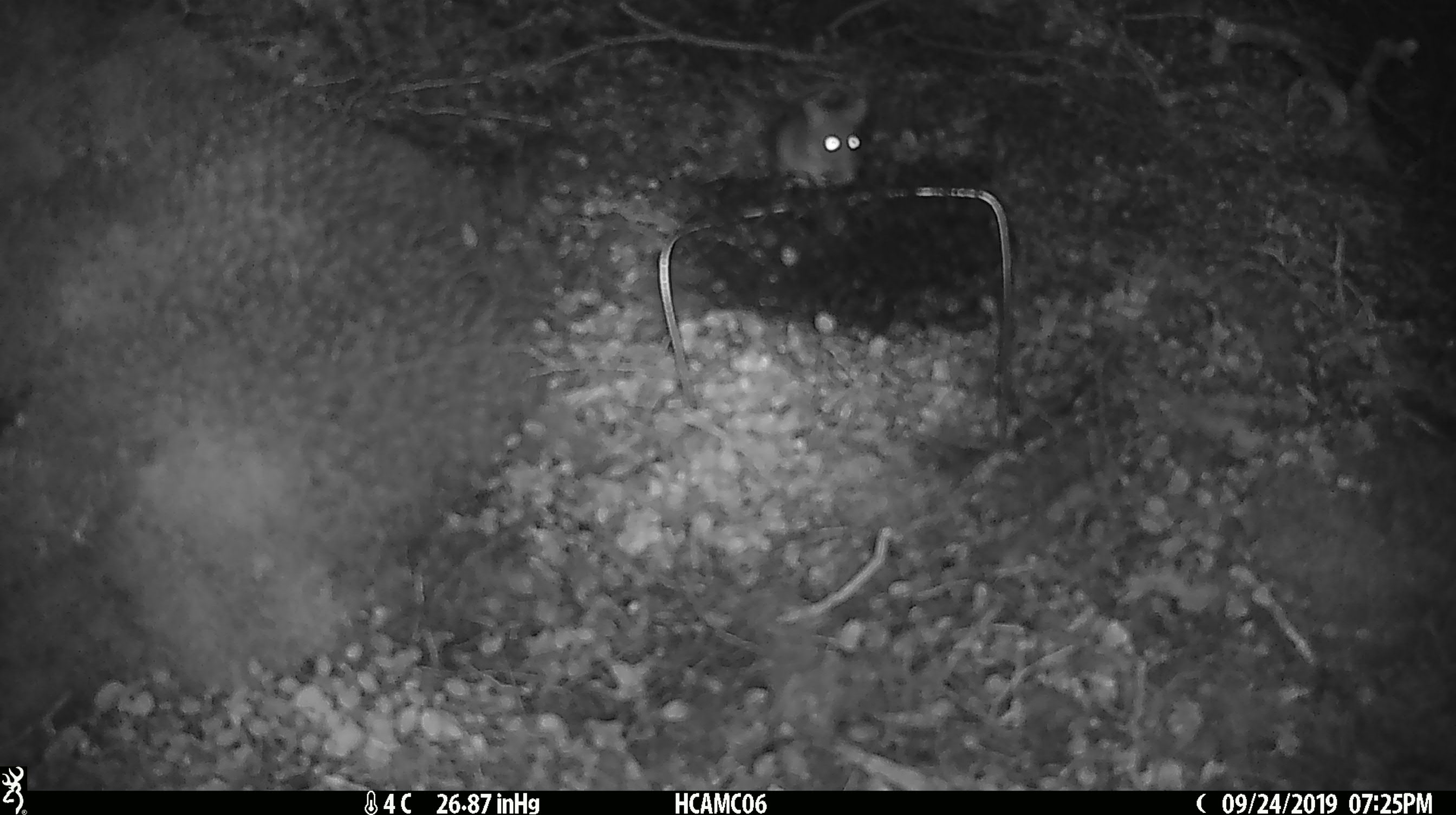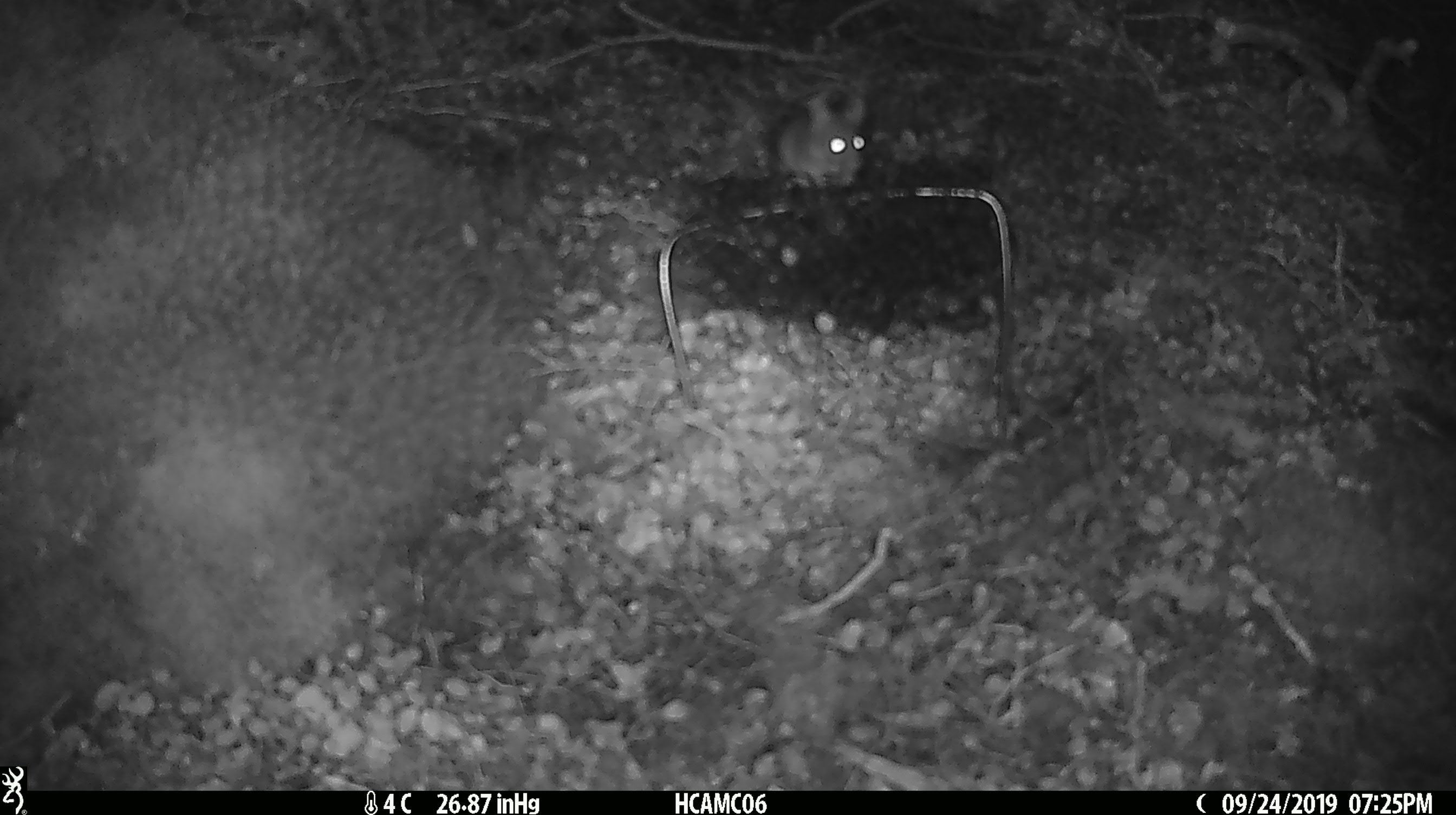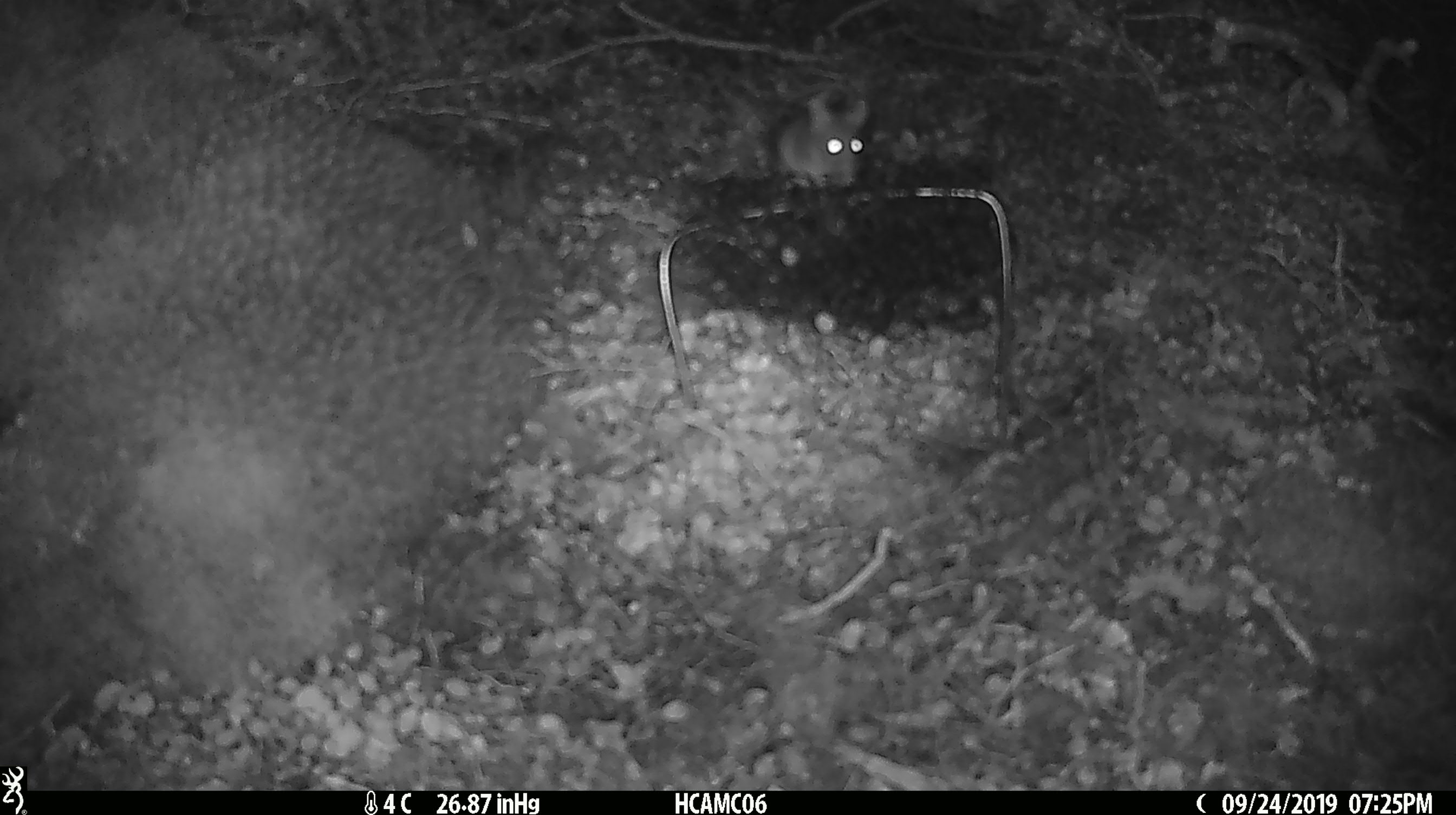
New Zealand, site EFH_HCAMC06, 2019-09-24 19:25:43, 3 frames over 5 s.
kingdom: Animalia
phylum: Chordata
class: Mammalia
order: Rodentia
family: Muridae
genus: Mus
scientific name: Mus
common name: mouse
Mouse (Mus).